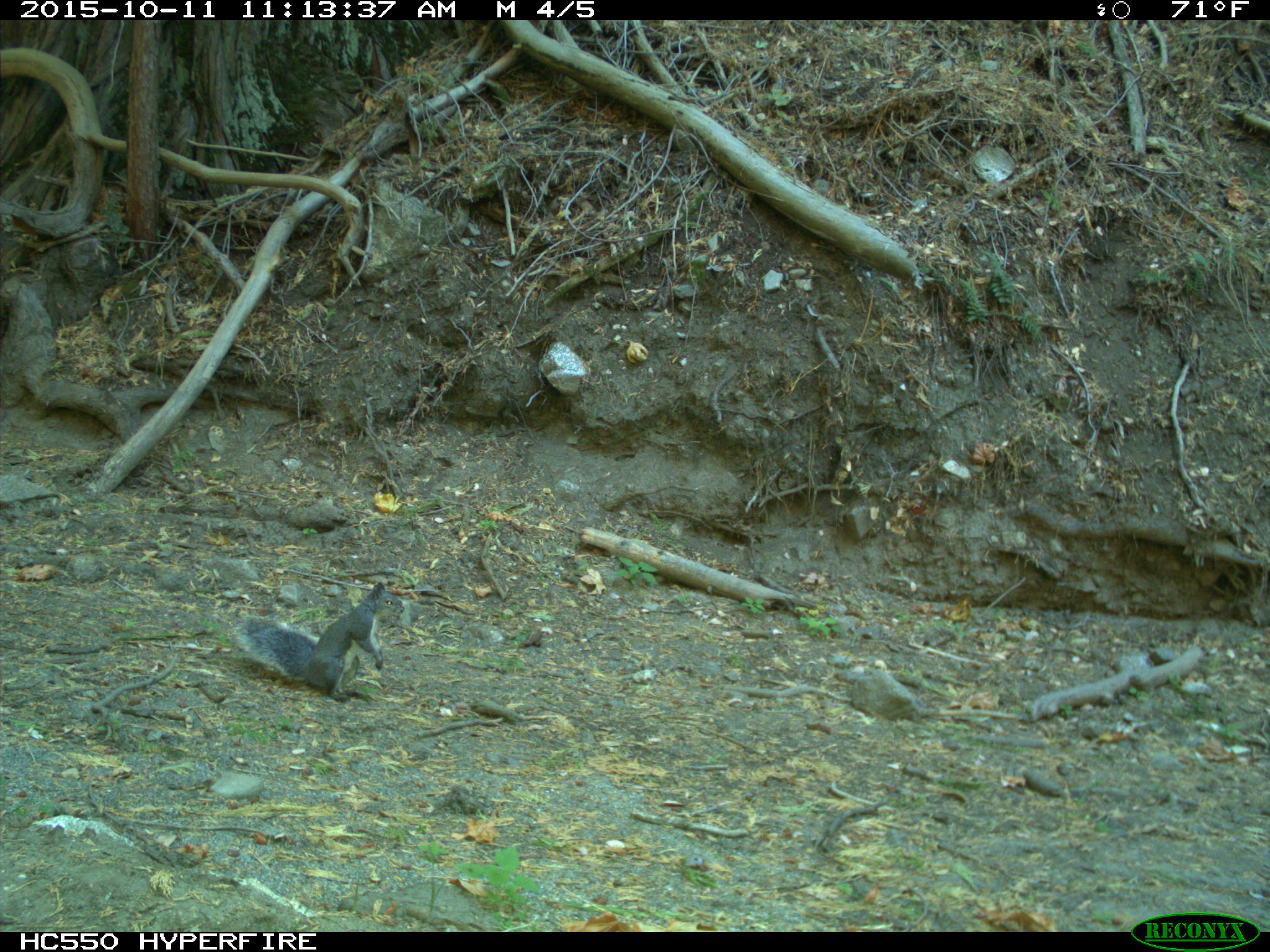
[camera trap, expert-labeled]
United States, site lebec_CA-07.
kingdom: Animalia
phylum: Chordata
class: Mammalia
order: Rodentia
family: Sciuridae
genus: Sciurus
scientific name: Sciurus carolinensis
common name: eastern gray squirrel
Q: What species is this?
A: Sciurus carolinensis (eastern gray squirrel).